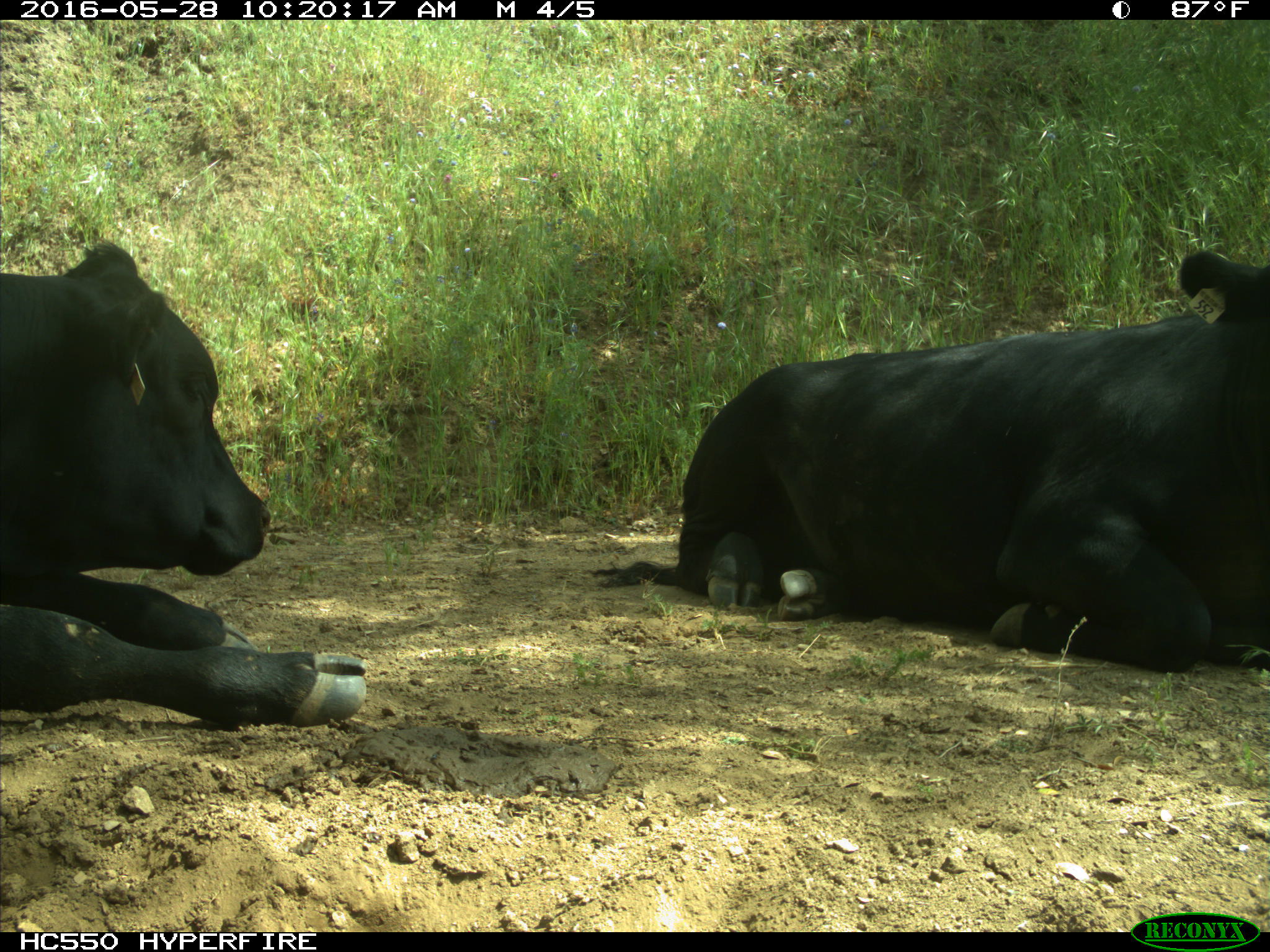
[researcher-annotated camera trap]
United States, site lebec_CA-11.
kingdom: Animalia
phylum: Chordata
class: Mammalia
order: Artiodactyla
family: Bovidae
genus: Bos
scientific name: Bos taurus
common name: domestic cow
Bos taurus (domestic cow).